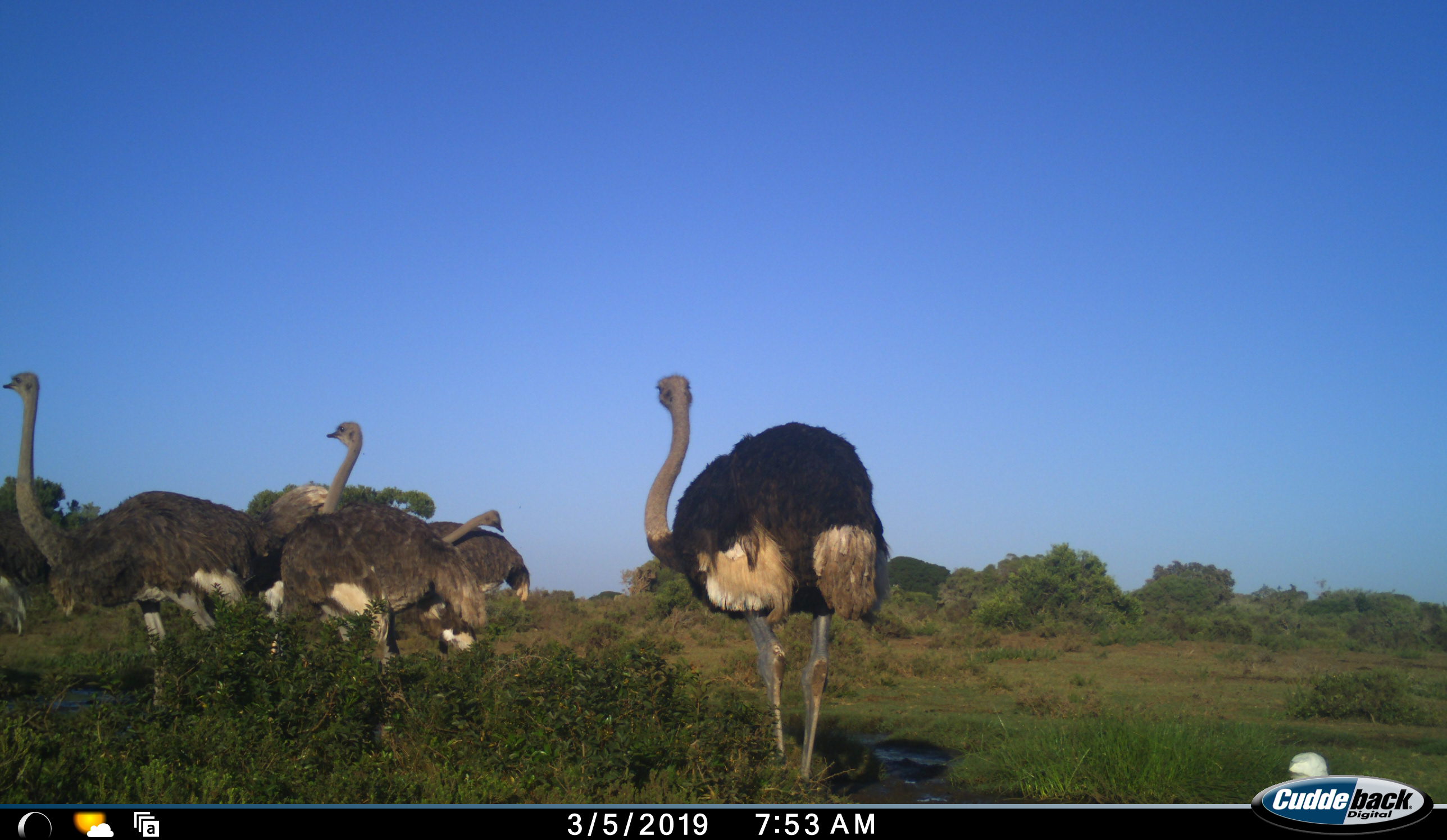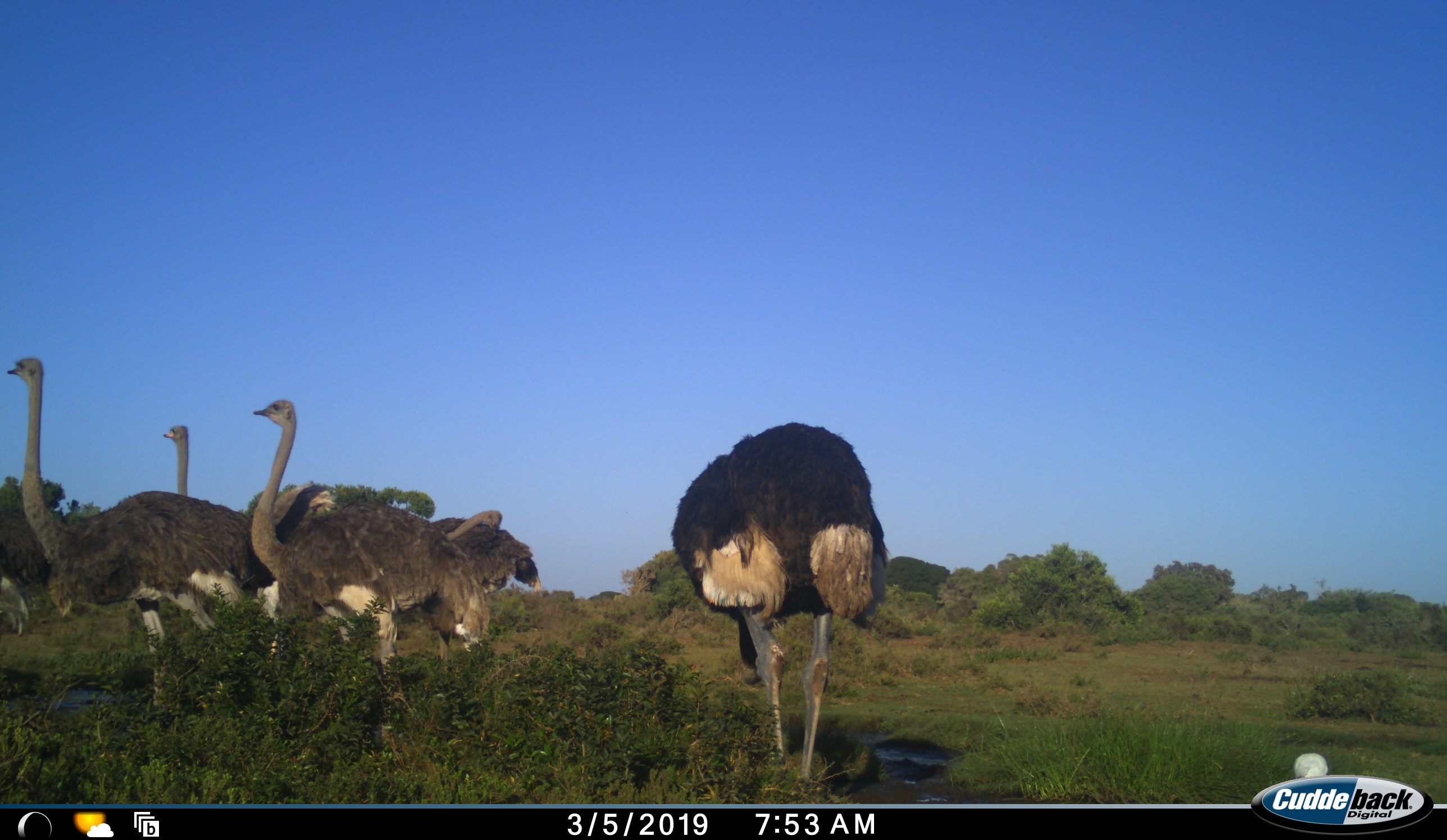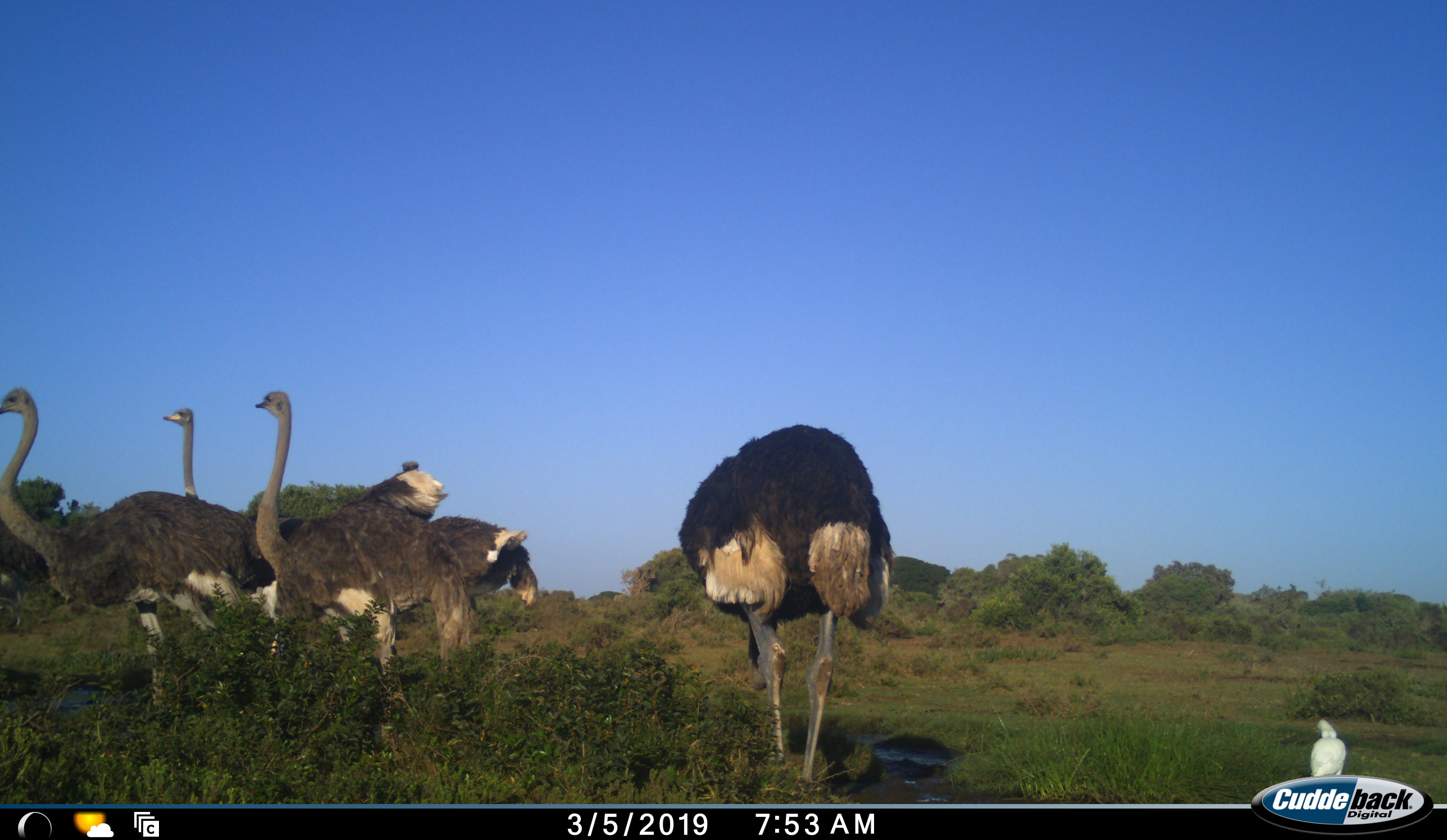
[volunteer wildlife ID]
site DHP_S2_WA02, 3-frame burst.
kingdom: Animalia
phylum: Chordata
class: Aves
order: Struthioniformes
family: Struthionidae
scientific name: Struthionidae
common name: ostrich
Ostrich (Struthionidae), count 5. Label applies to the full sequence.